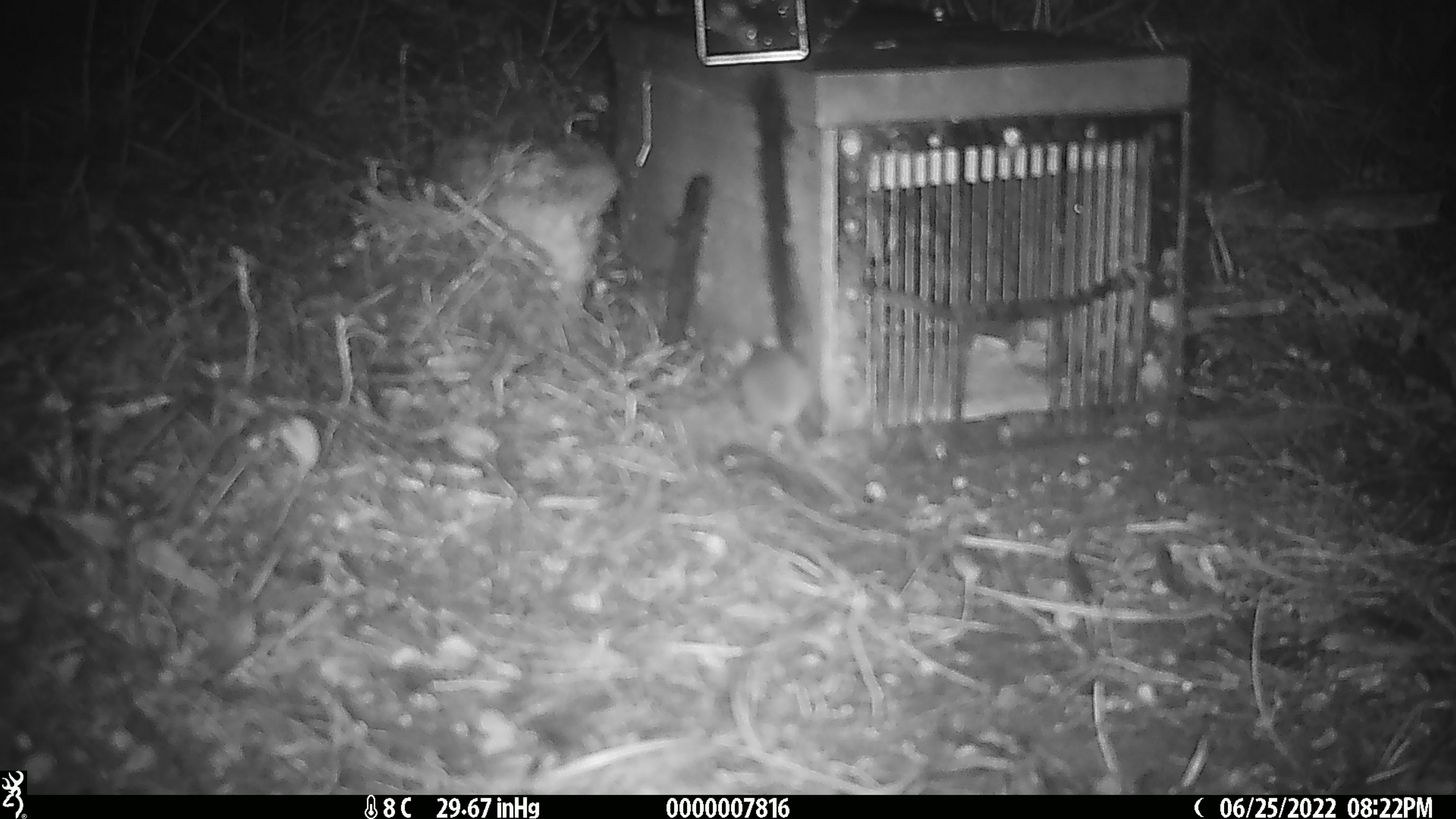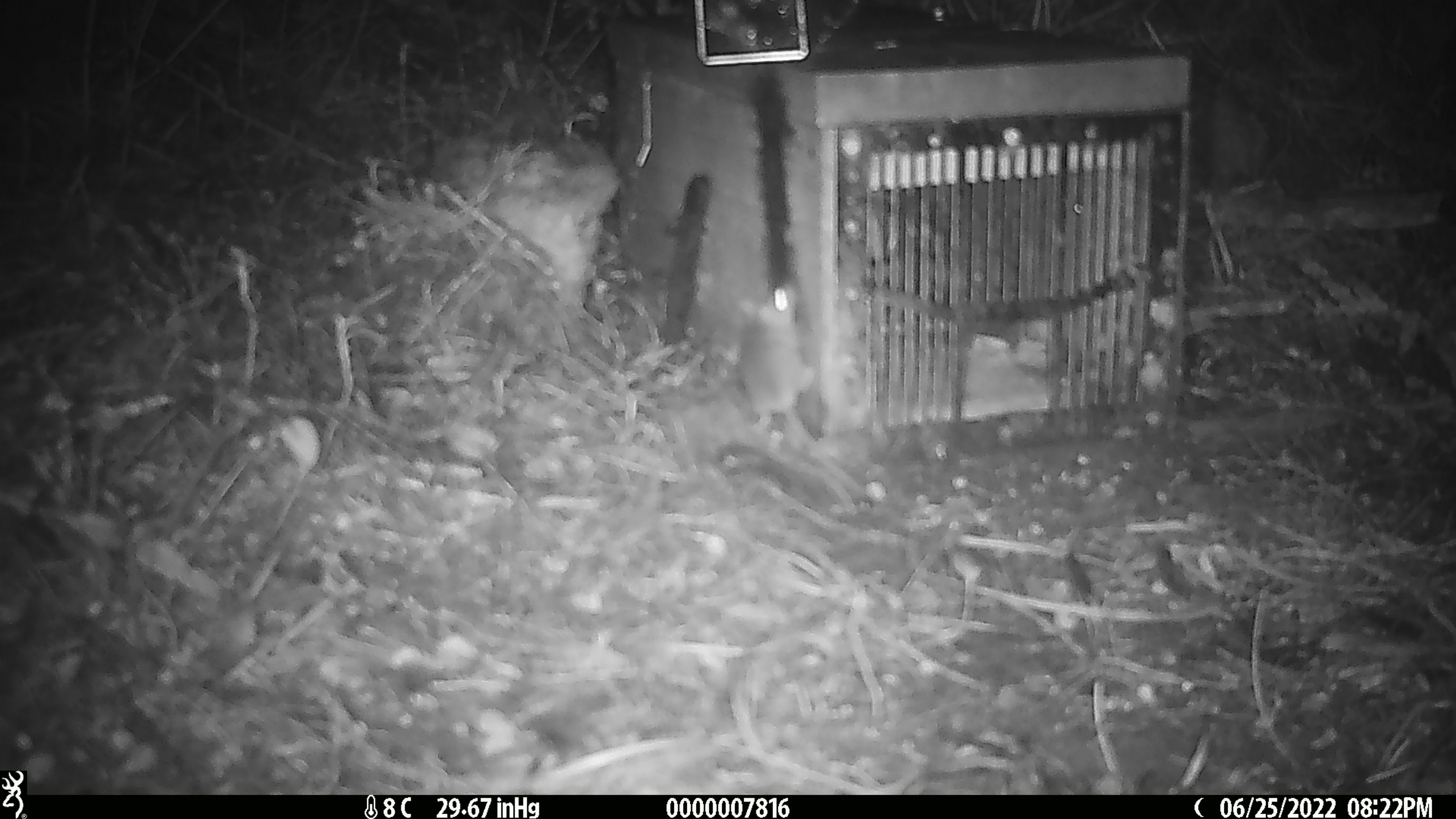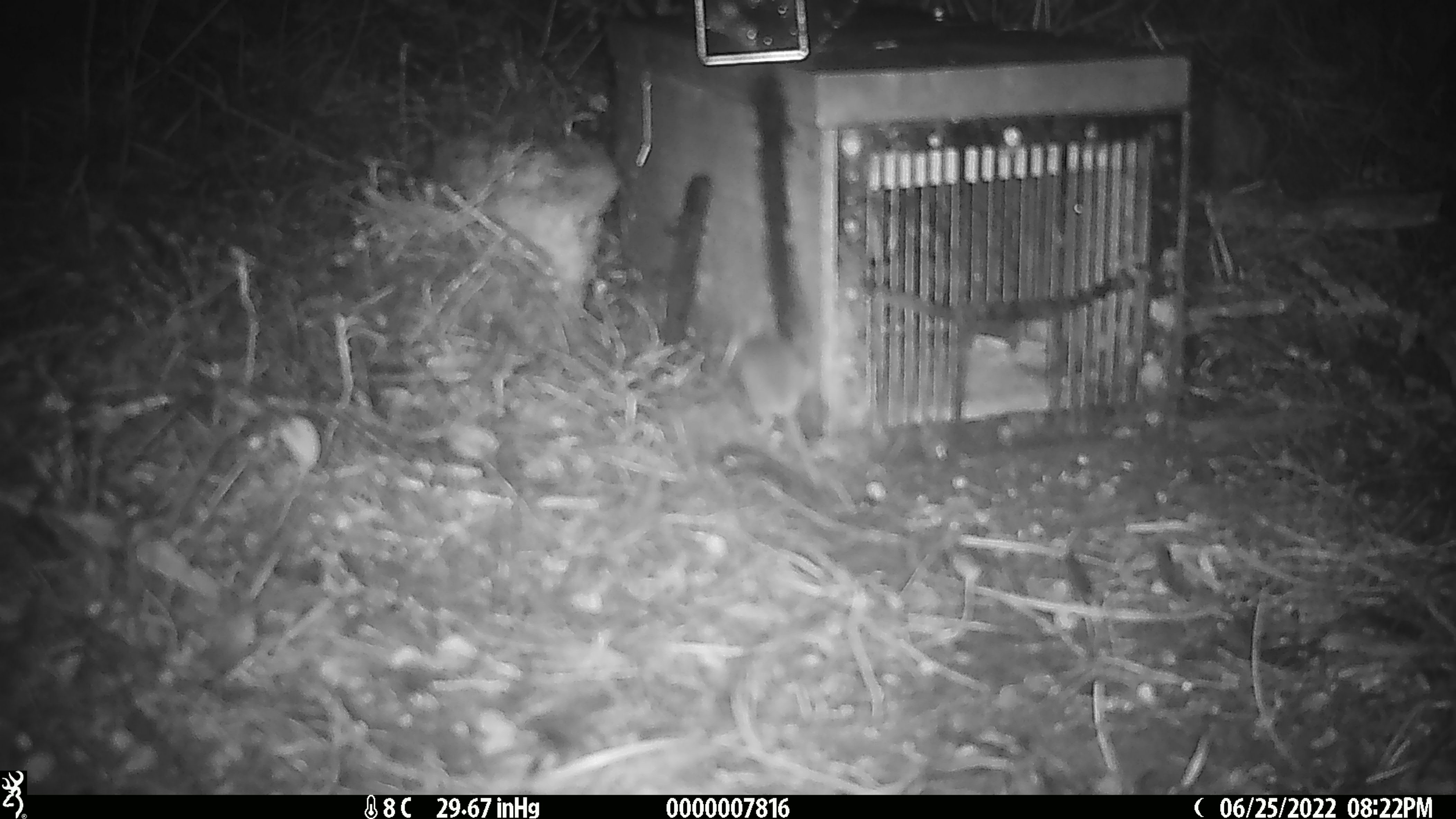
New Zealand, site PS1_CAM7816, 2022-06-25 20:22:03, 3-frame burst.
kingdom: Animalia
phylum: Chordata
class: Mammalia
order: Rodentia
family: Muridae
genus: Mus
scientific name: Mus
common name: mouse